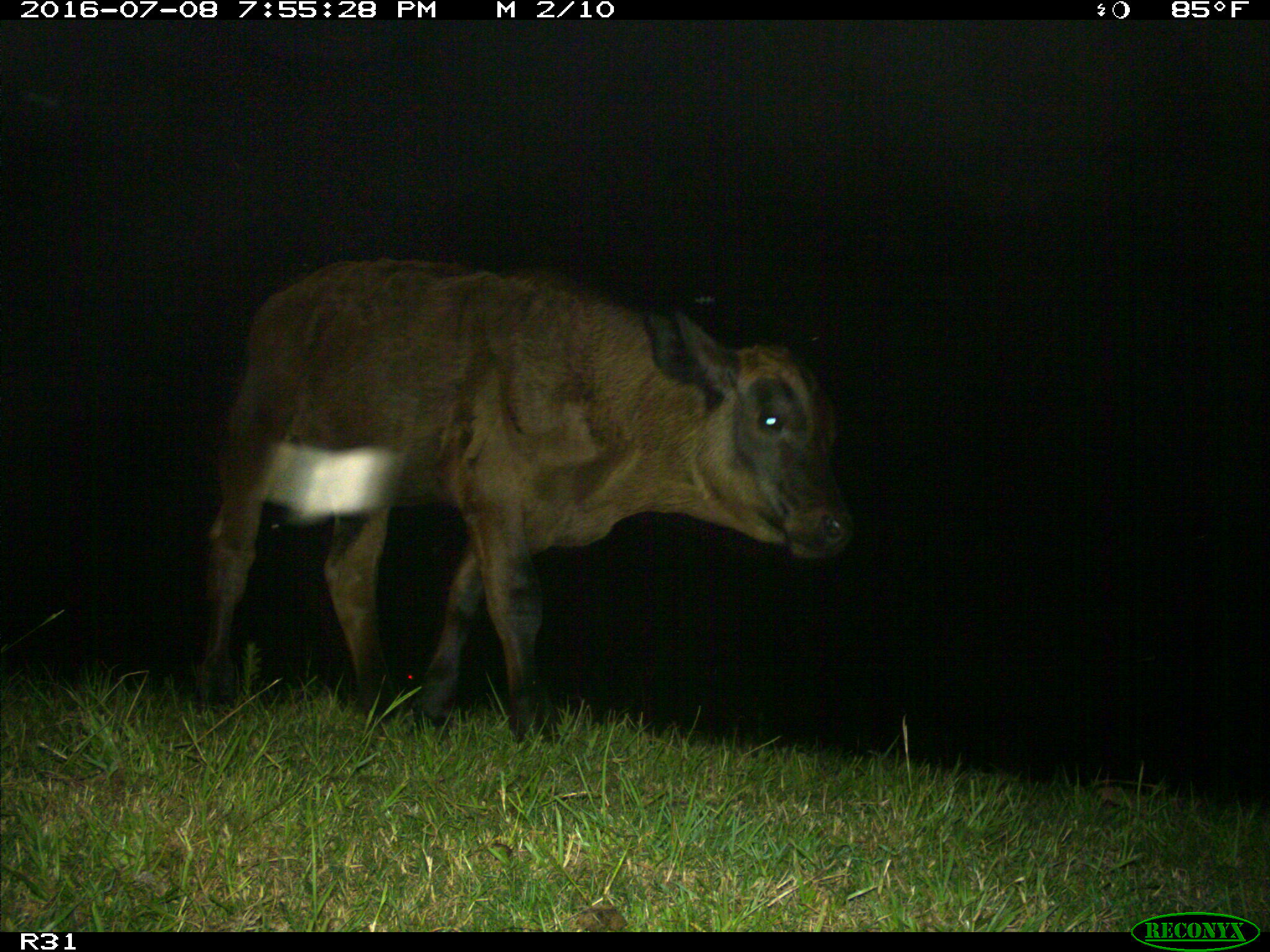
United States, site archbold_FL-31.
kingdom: Animalia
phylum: Chordata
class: Mammalia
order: Artiodactyla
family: Bovidae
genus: Bos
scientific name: Bos taurus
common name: domestic cow